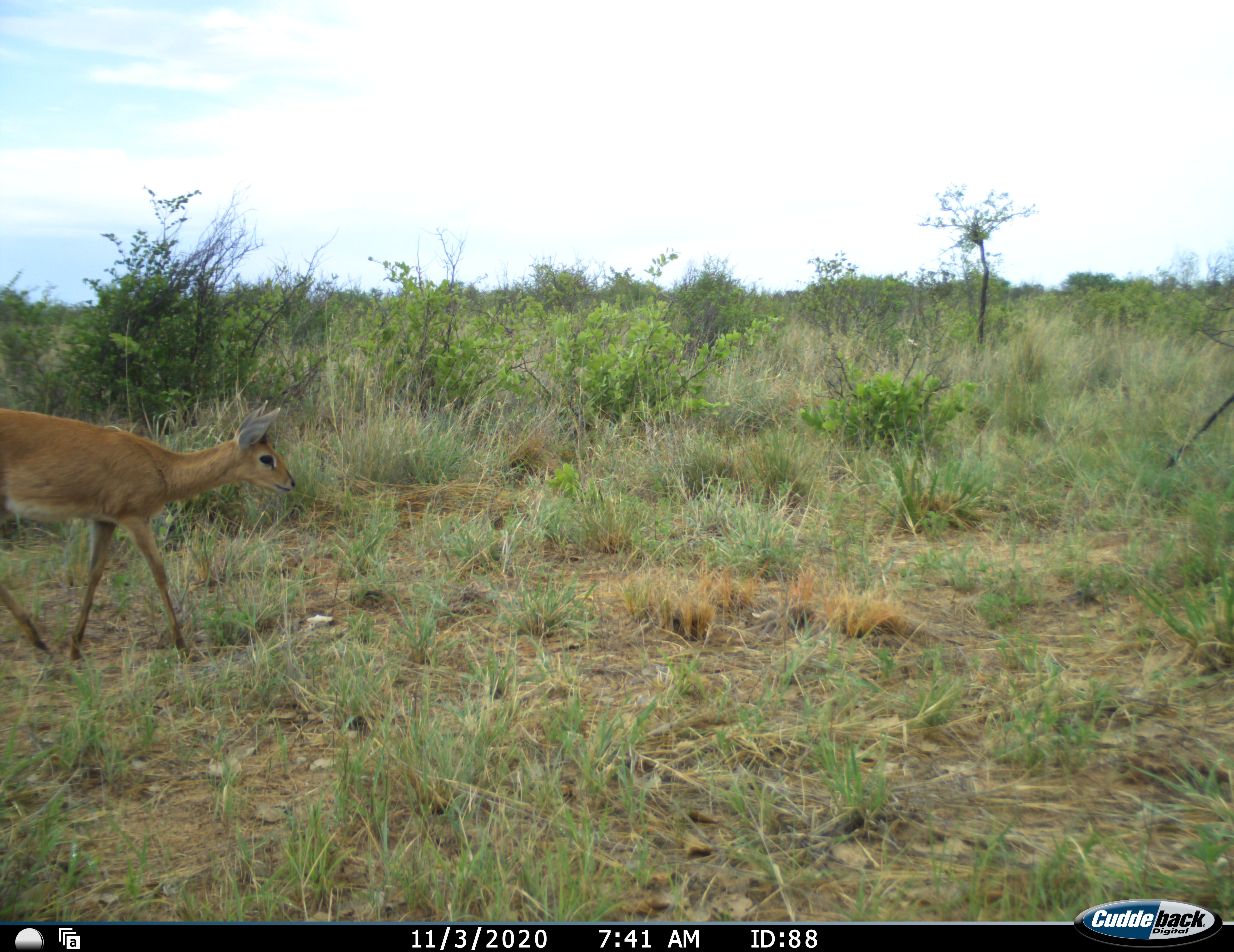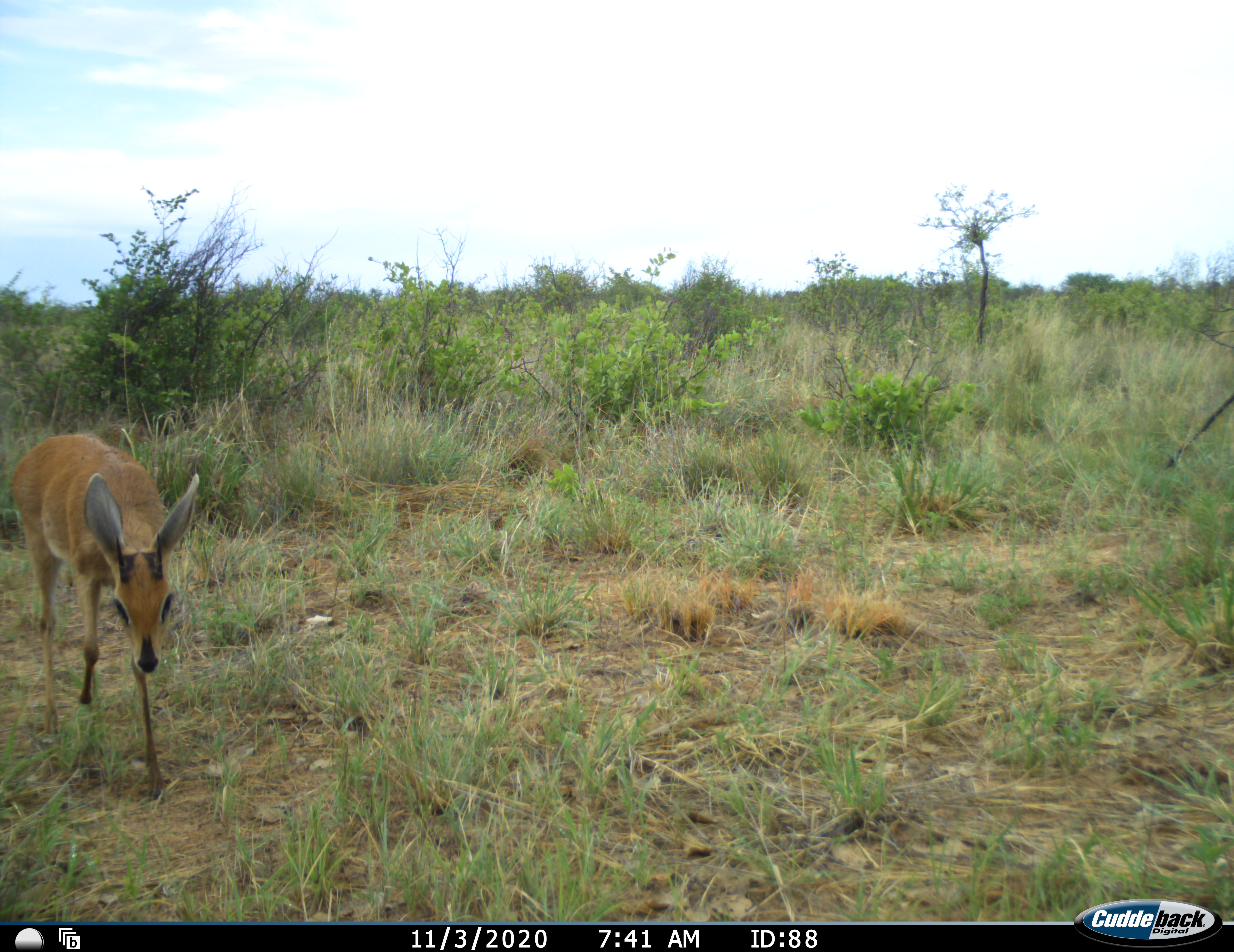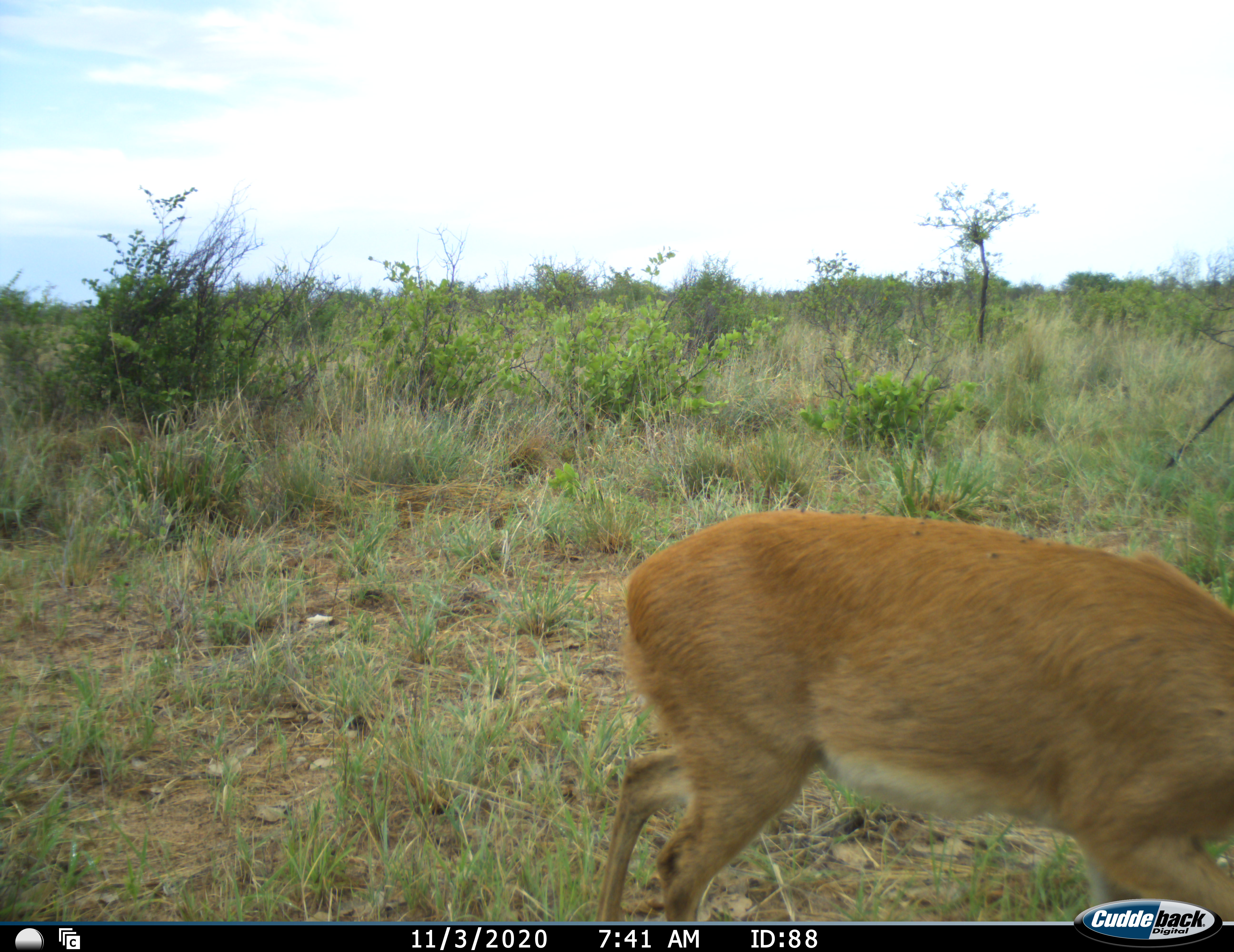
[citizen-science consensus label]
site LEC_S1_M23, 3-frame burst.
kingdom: Animalia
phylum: Chordata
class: Mammalia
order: Artiodactyla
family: Bovidae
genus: Raphicerus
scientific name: Raphicerus campestris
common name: steenbok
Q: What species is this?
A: Steenbok (Raphicerus campestris).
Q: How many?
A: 1.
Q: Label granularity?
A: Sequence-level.